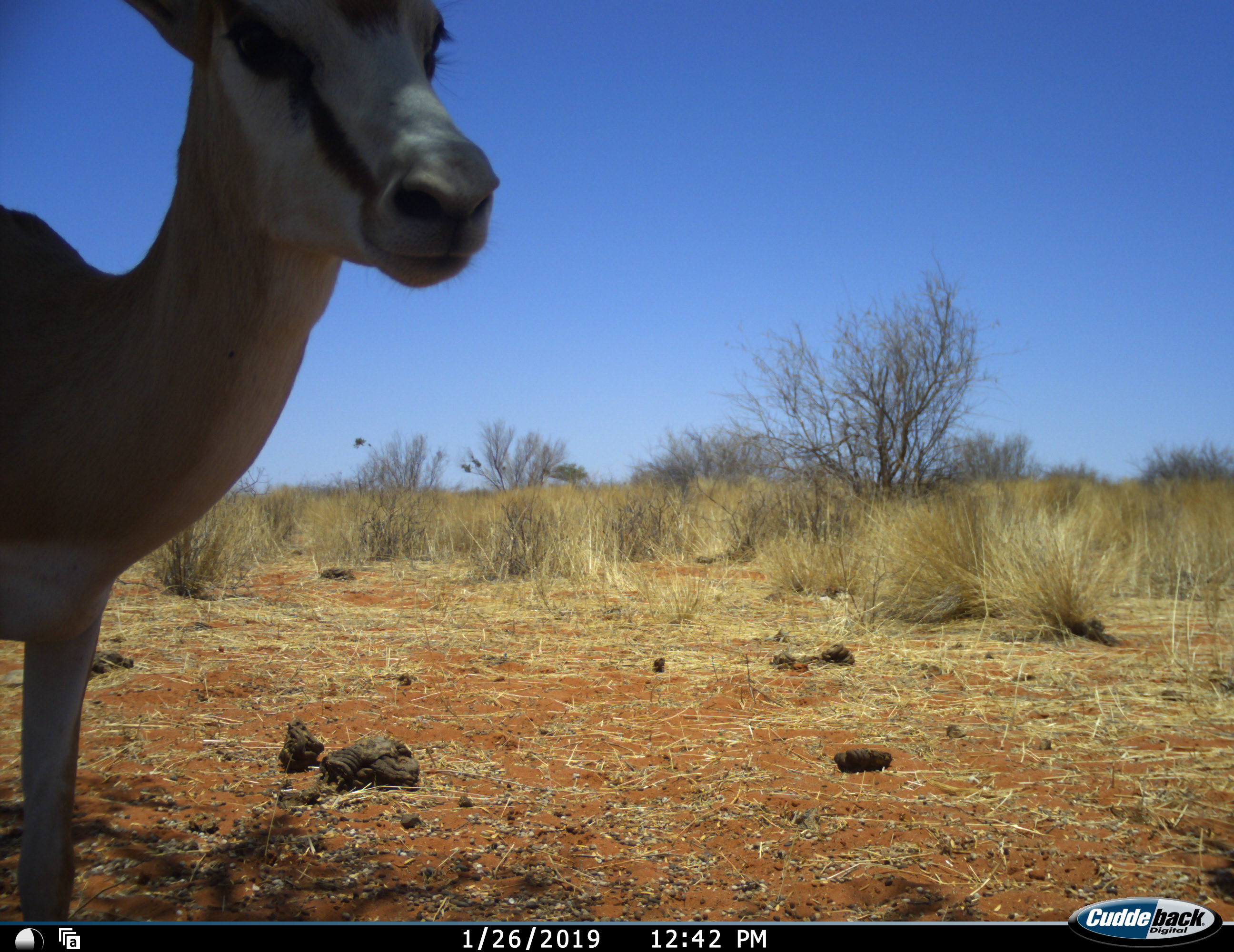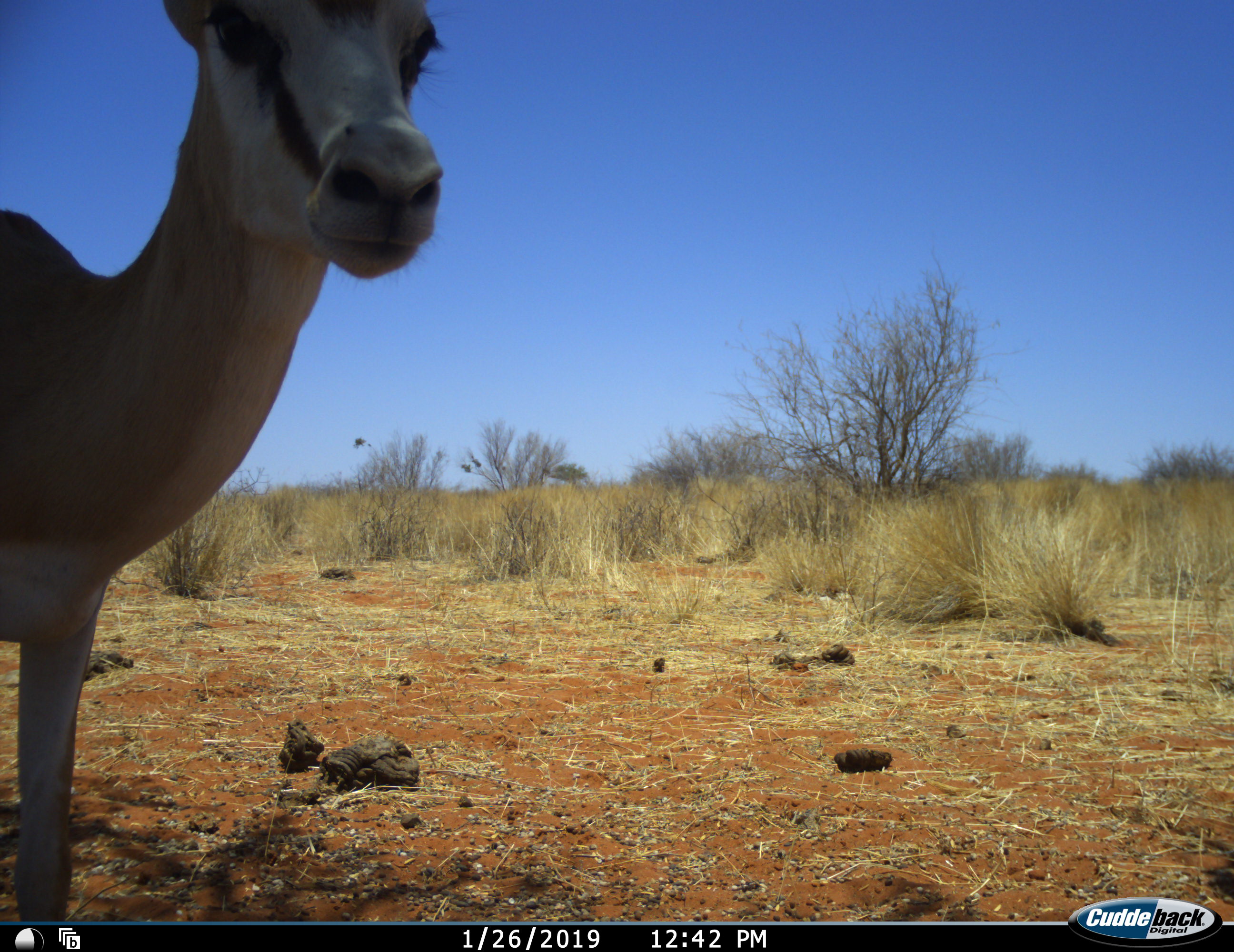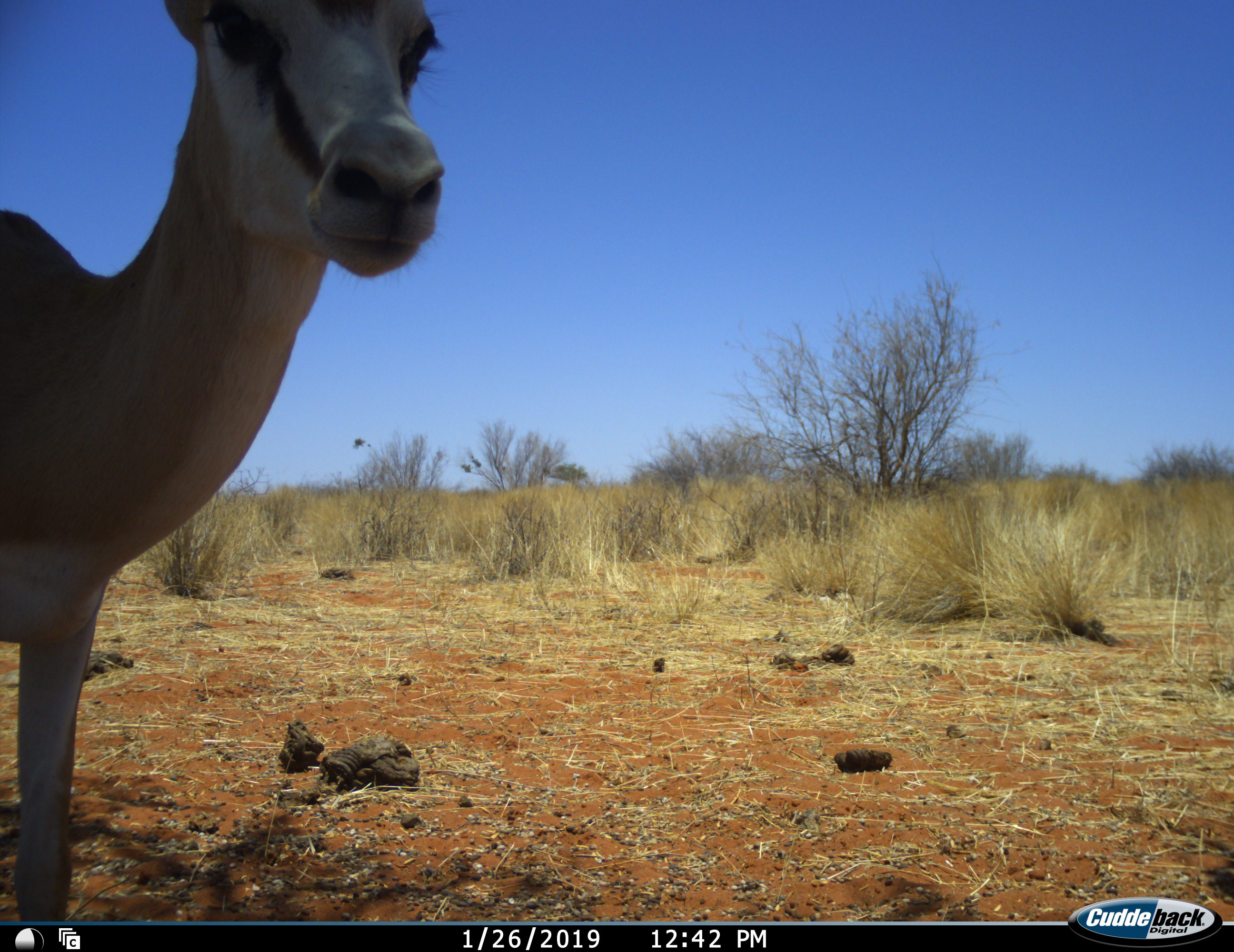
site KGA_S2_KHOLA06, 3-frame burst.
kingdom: Animalia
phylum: Chordata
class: Mammalia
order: Artiodactyla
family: Bovidae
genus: Antidorcas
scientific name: Antidorcas marsupialis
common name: springbok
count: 1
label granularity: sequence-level